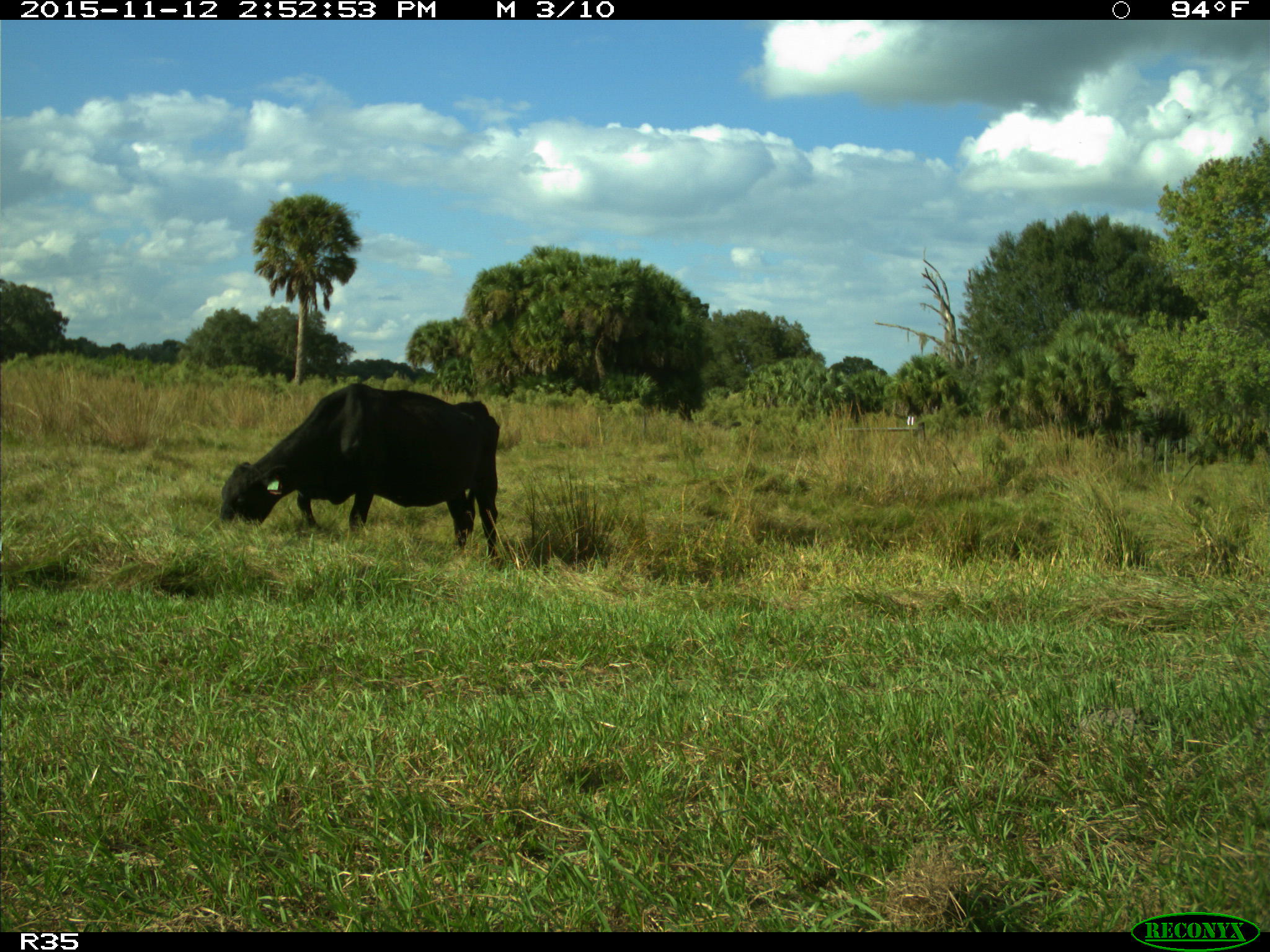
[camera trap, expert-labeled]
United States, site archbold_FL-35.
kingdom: Animalia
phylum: Chordata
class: Mammalia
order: Artiodactyla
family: Bovidae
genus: Bos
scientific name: Bos taurus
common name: domestic cow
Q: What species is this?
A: Bos taurus (domestic cow).